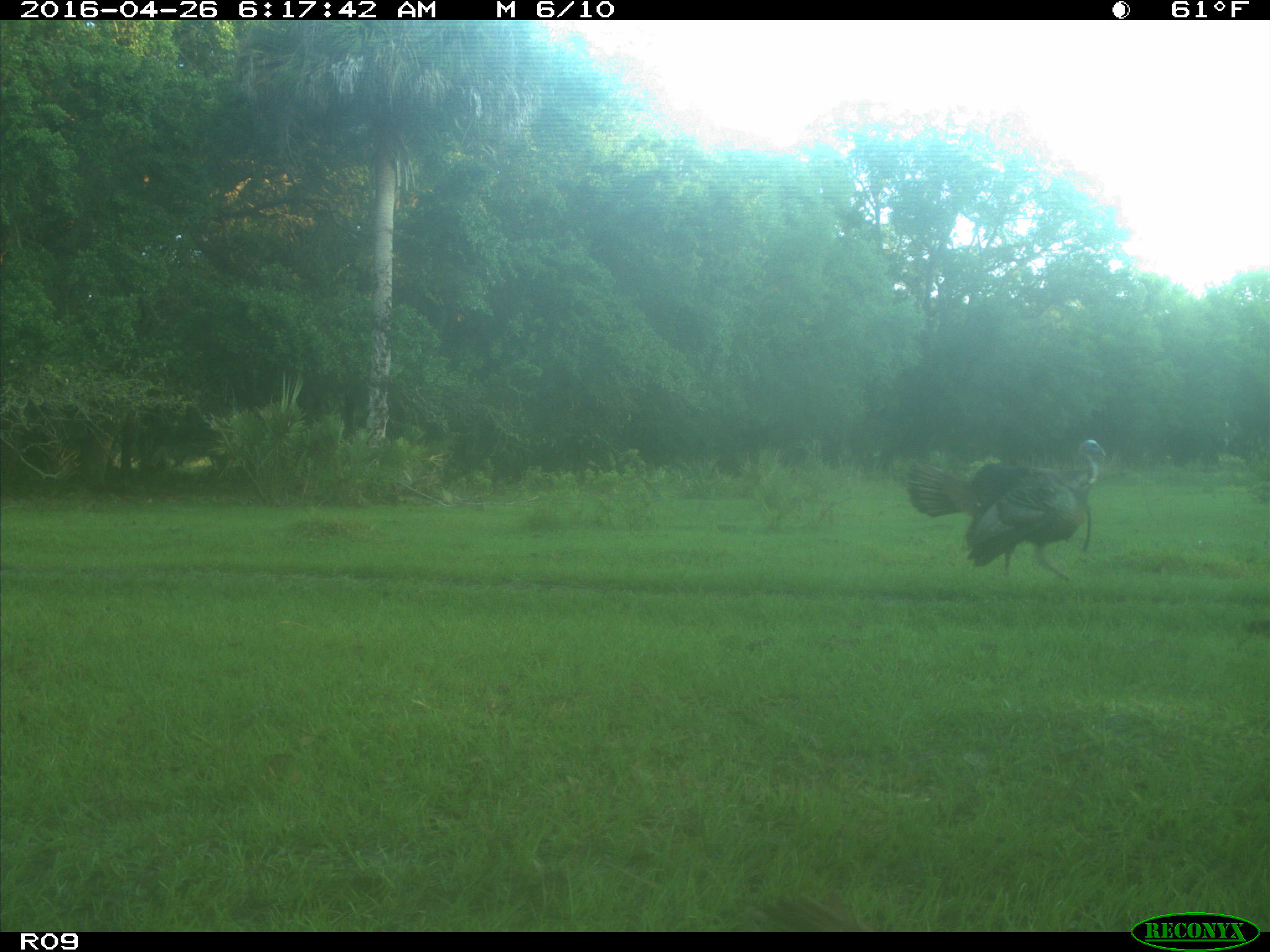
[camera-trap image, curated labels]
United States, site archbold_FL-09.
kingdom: Animalia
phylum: Chordata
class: Aves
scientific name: Aves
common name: birds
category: unidentified bird